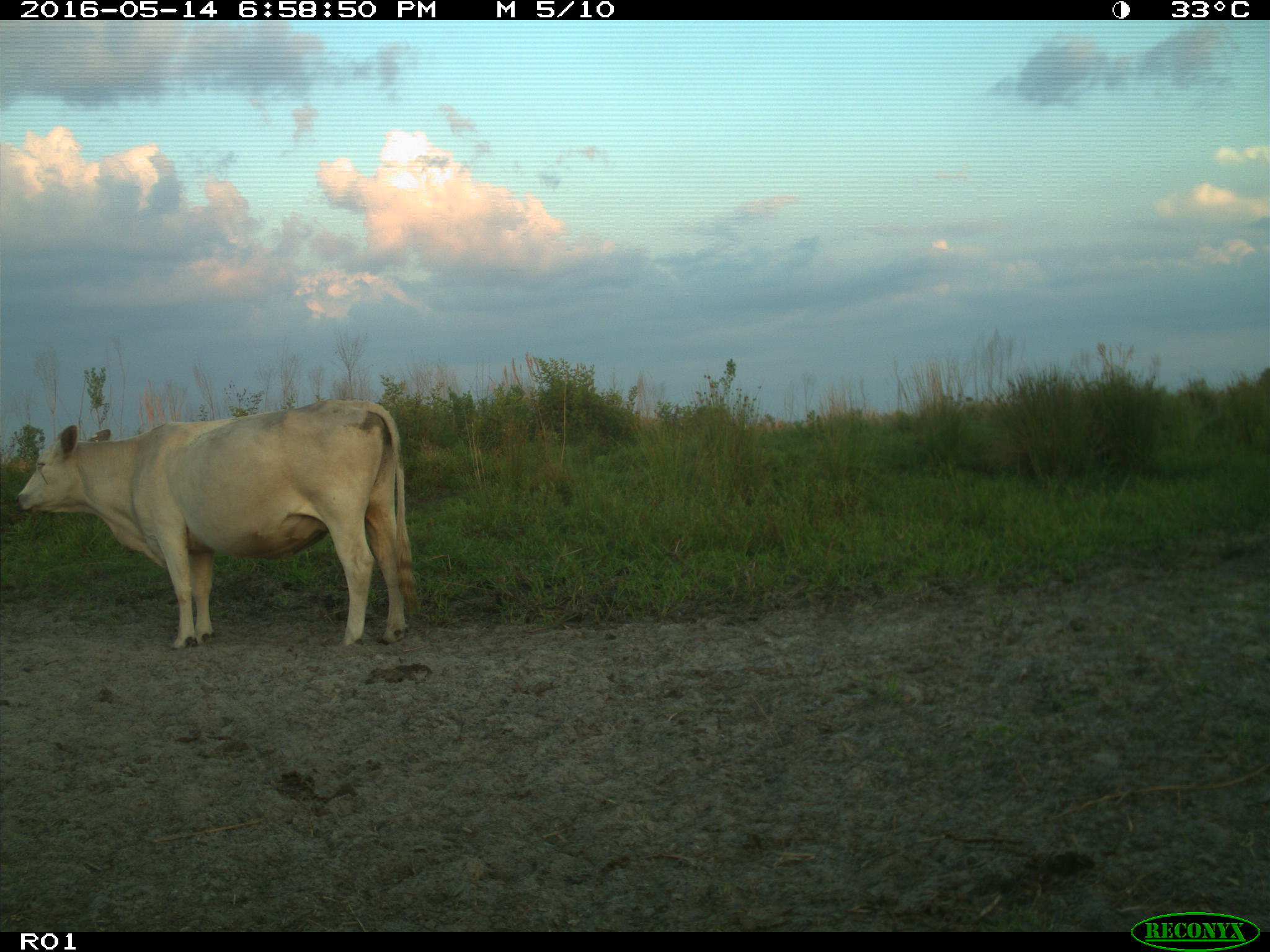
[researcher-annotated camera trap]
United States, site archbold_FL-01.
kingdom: Animalia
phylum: Chordata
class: Mammalia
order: Artiodactyla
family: Bovidae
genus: Bos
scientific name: Bos taurus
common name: domestic cow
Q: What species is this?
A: Bos taurus (domestic cow).